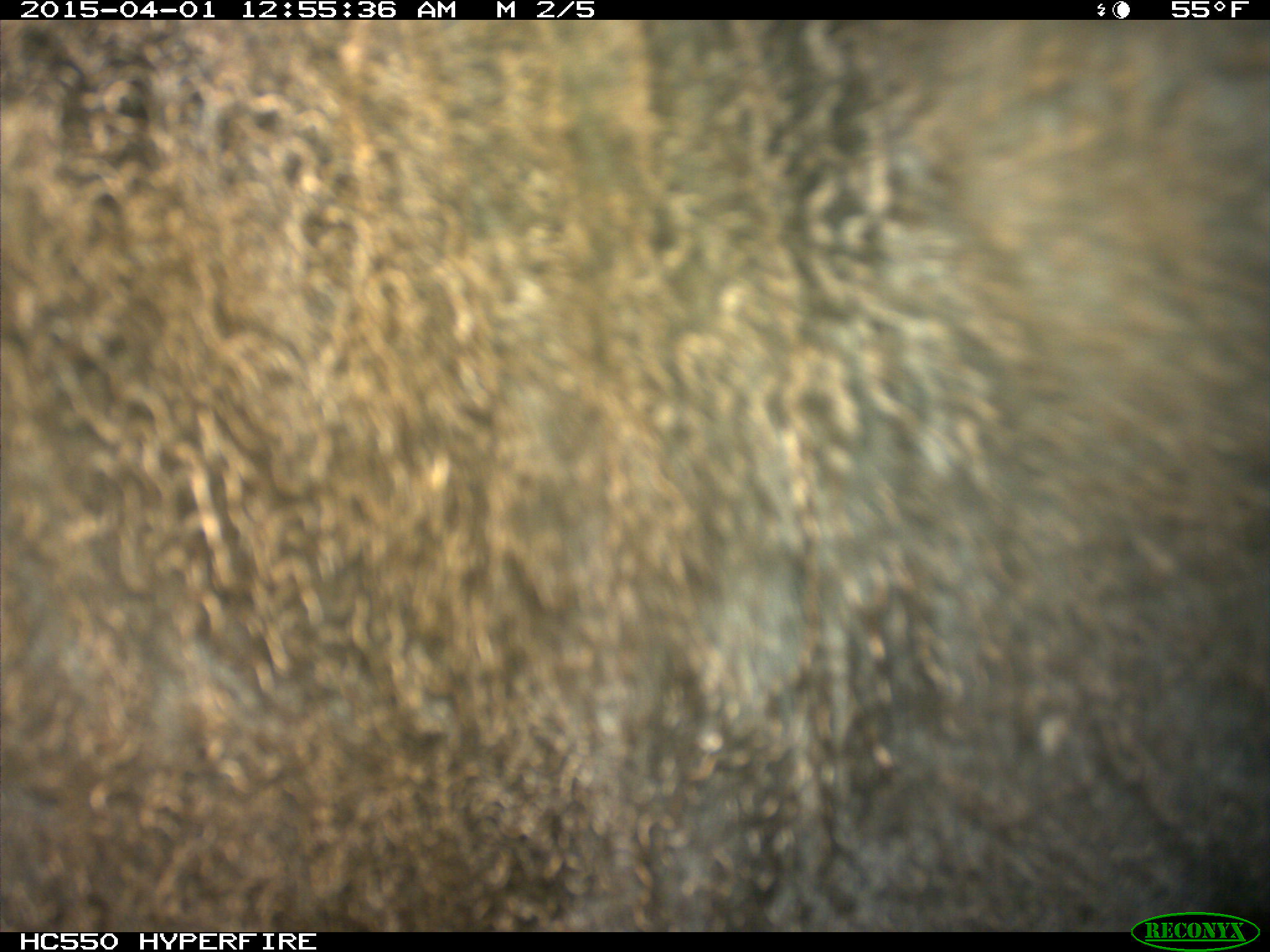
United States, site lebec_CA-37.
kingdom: Animalia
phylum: Chordata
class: Mammalia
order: Artiodactyla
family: Bovidae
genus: Bos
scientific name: Bos taurus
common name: domestic cow